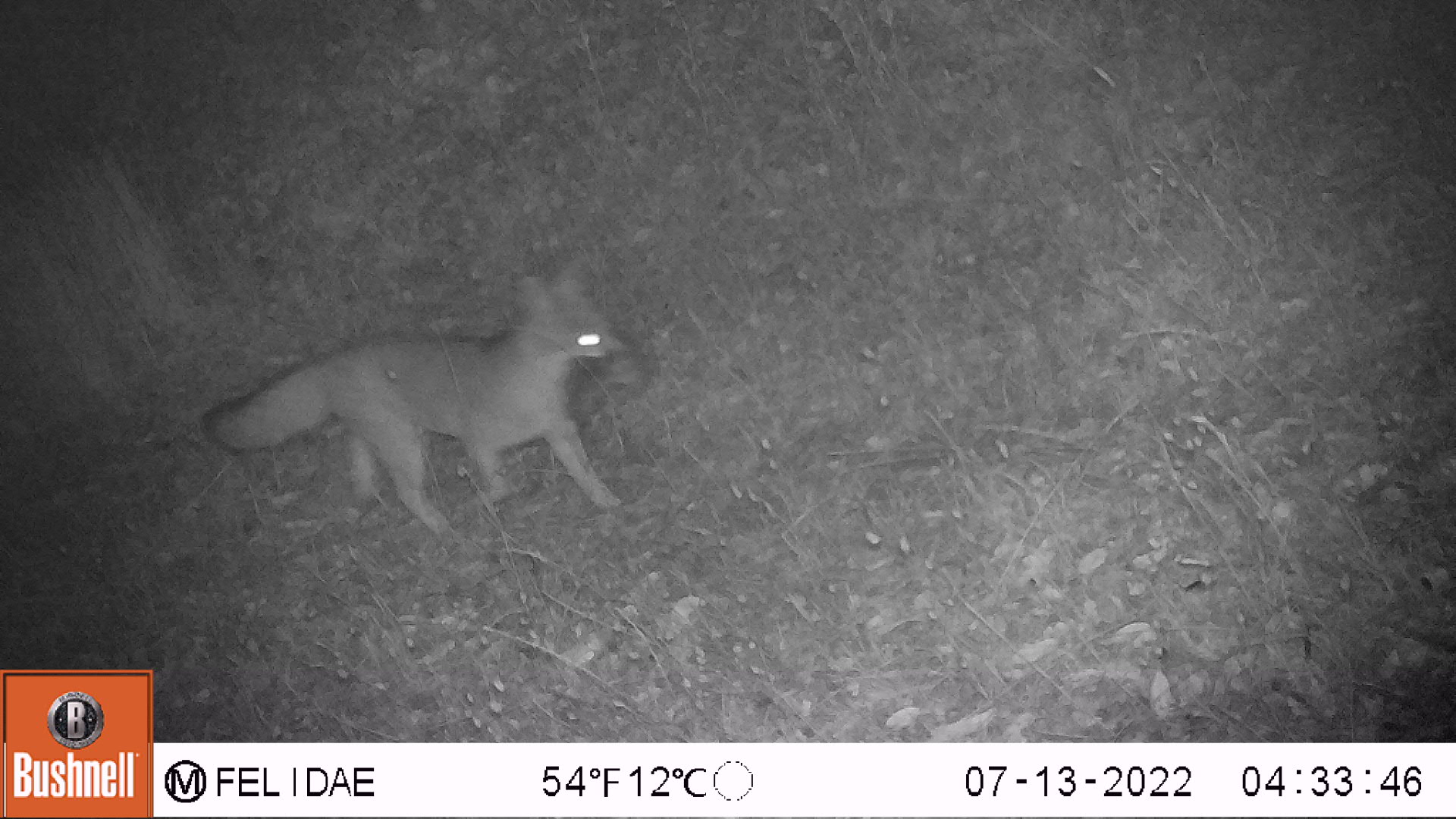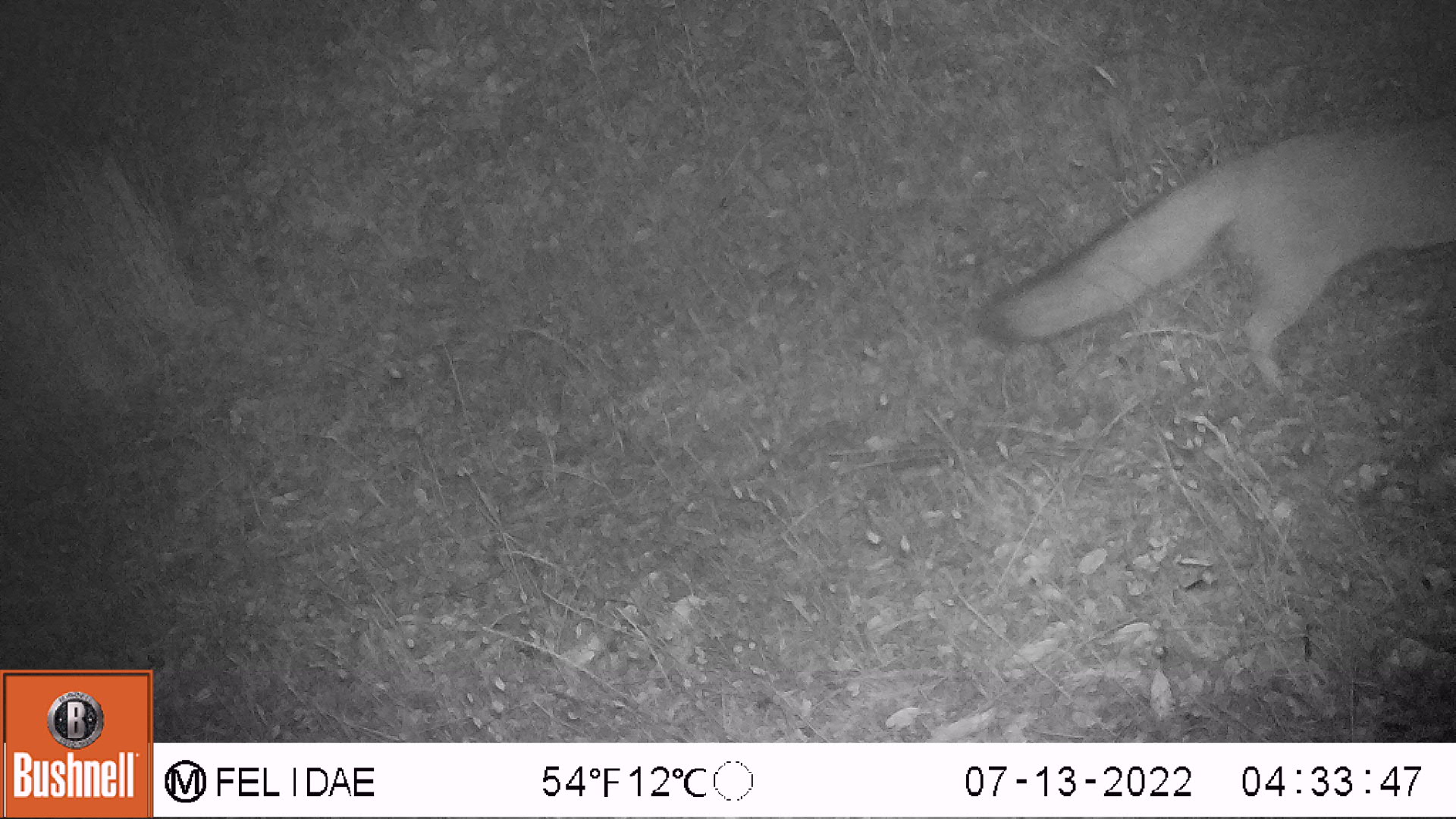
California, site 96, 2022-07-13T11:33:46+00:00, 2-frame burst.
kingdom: Animalia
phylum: Chordata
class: Mammalia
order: Carnivora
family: Canidae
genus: Urocyon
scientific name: Urocyon cinereoargenteus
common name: gray fox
Gray fox (Urocyon cinereoargenteus).